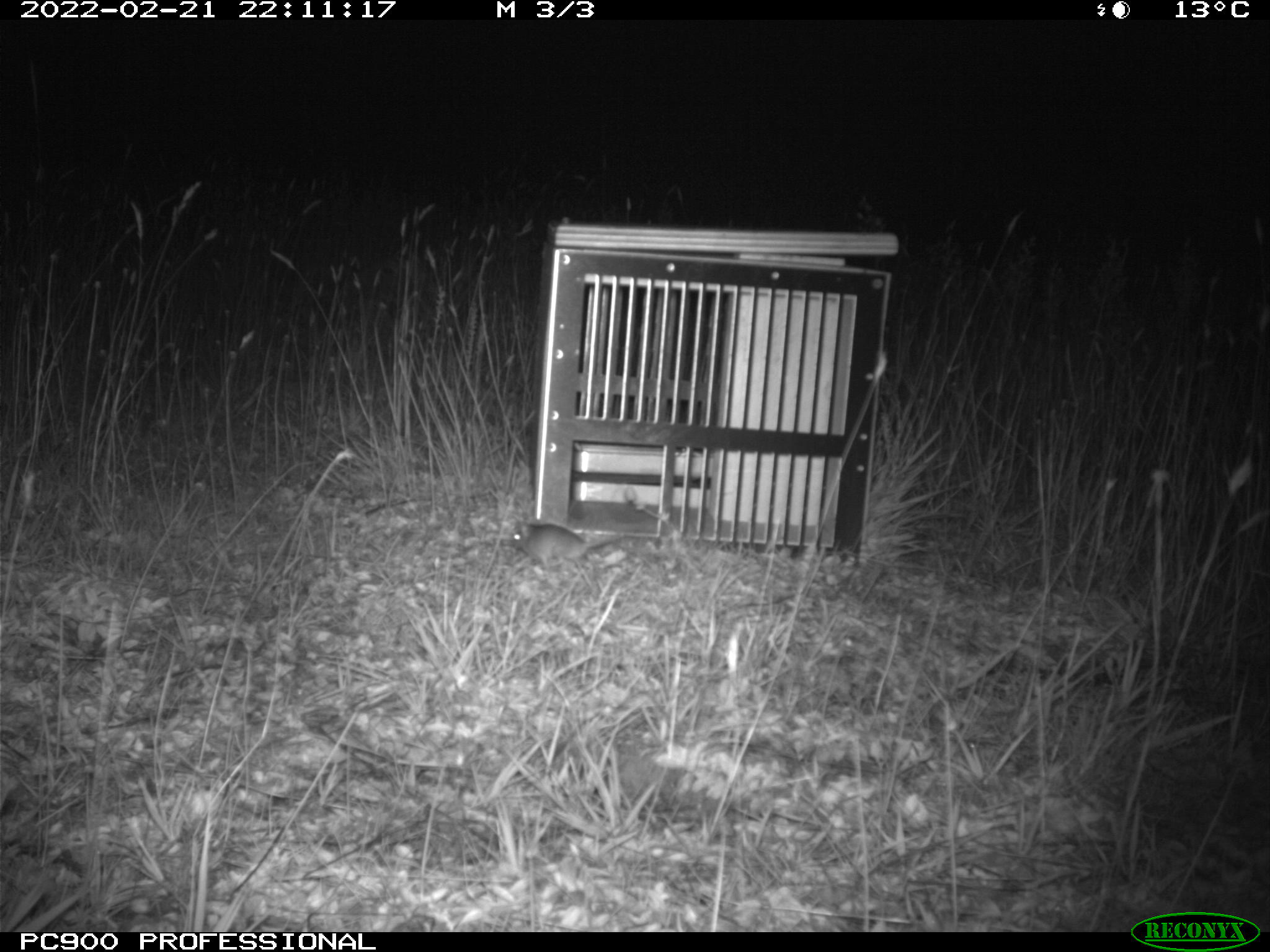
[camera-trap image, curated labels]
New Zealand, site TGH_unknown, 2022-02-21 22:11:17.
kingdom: Animalia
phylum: Chordata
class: Mammalia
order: Rodentia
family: Muridae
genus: Mus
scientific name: Mus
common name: mouse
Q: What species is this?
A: Mouse (Mus).